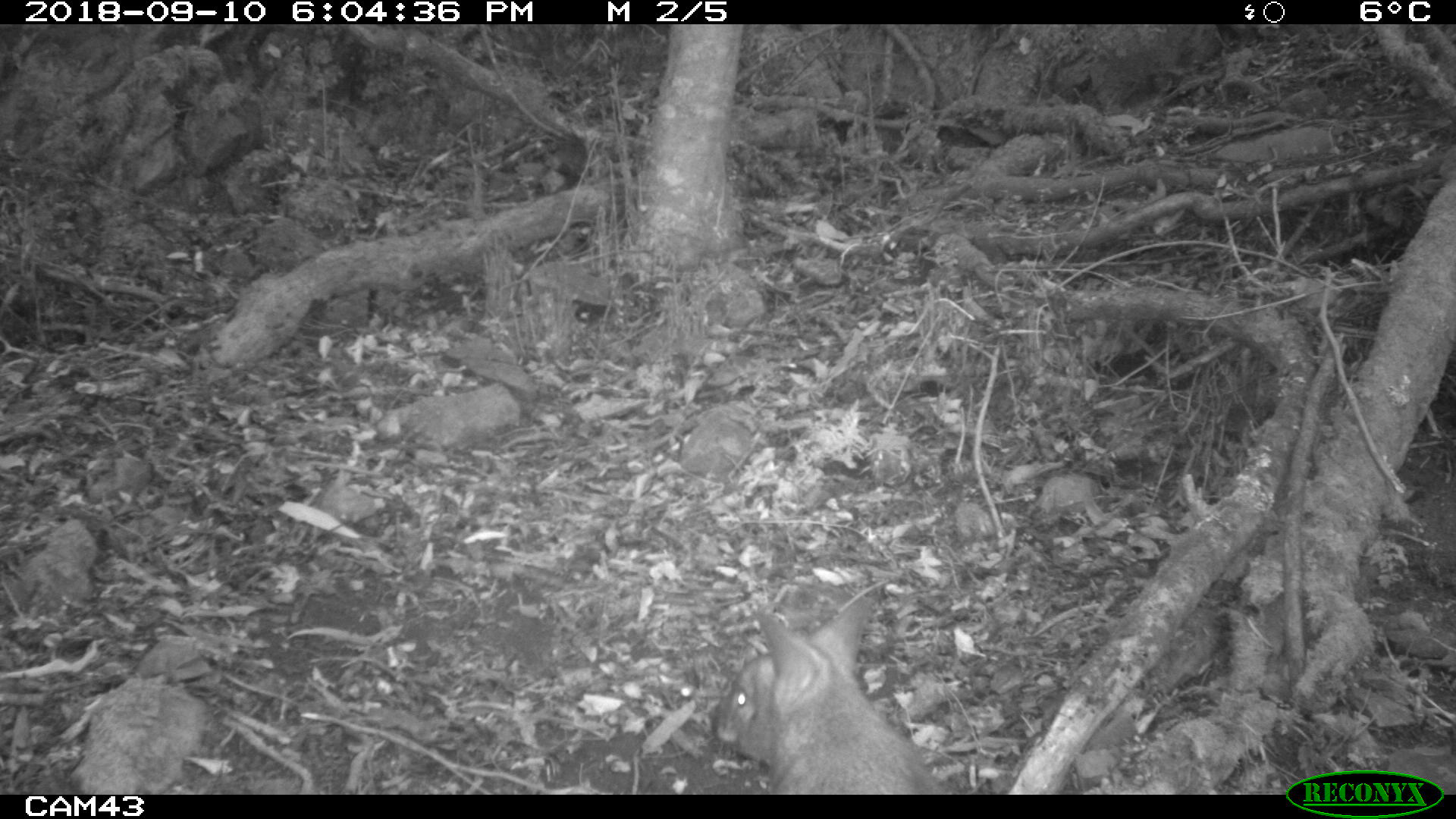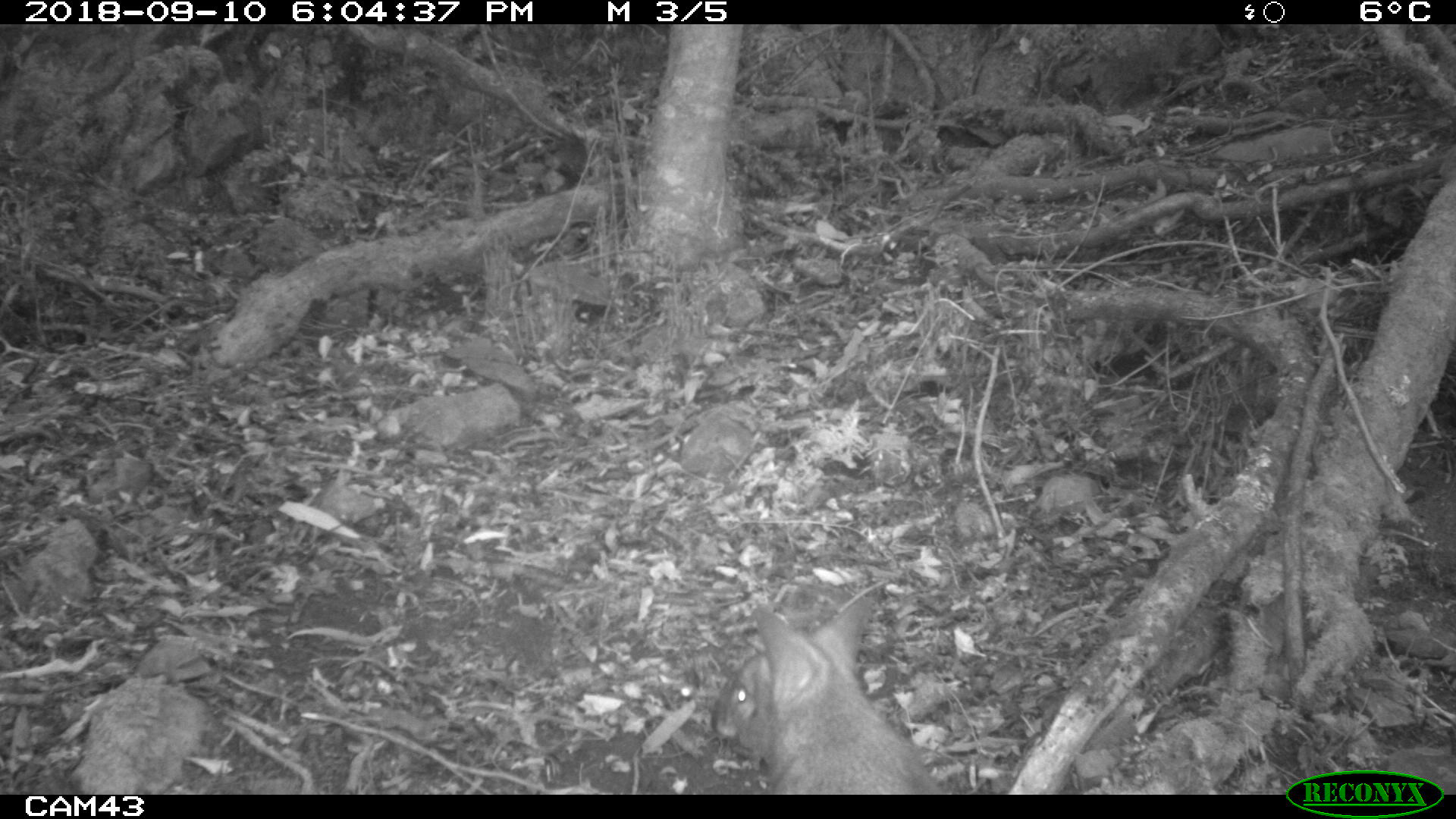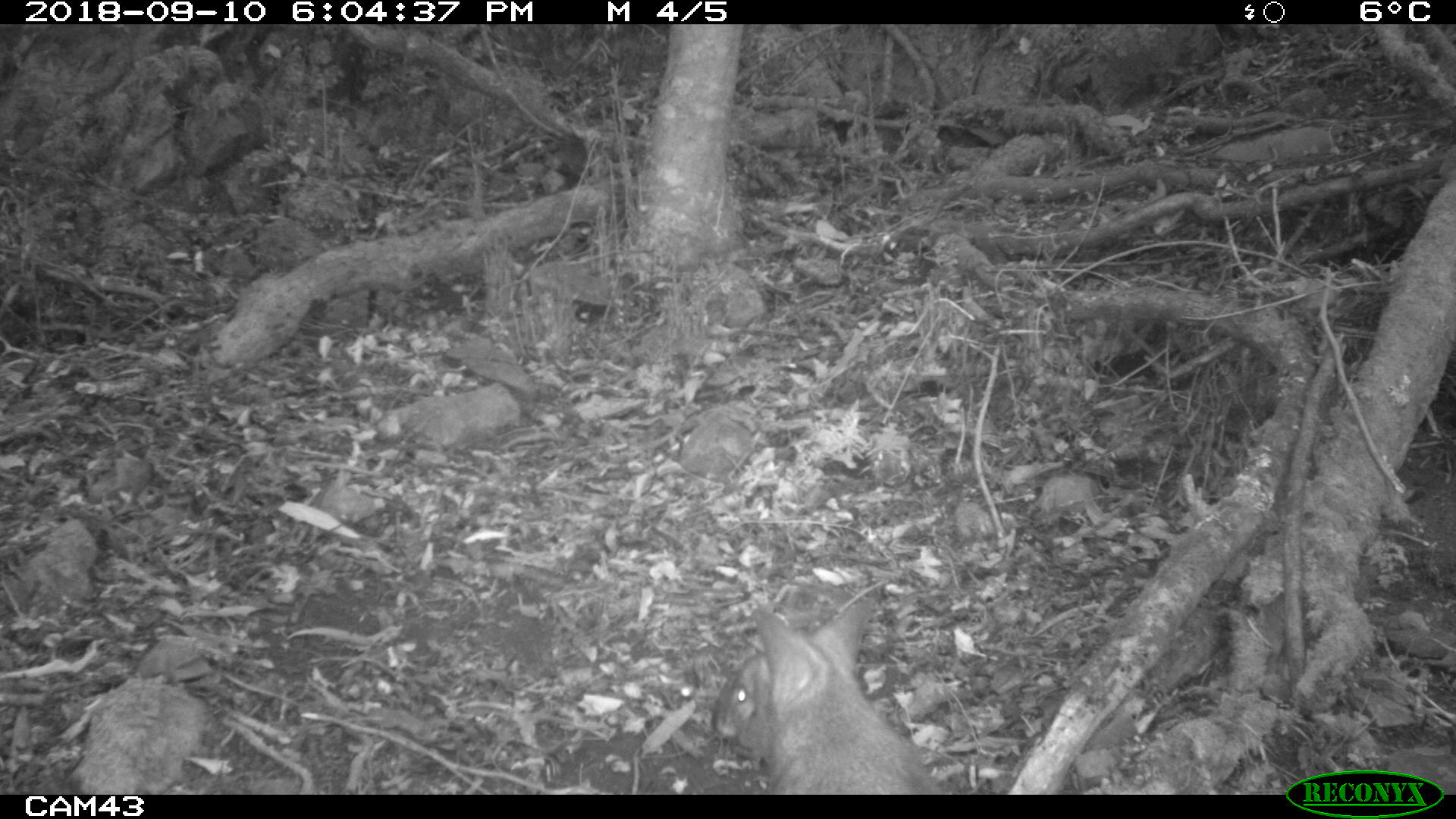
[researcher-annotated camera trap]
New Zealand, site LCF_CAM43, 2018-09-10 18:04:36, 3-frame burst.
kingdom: Animalia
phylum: Chordata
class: Mammalia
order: Diprotodontia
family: Macropodidae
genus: Notamacropus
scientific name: Notamacropus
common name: wallaby